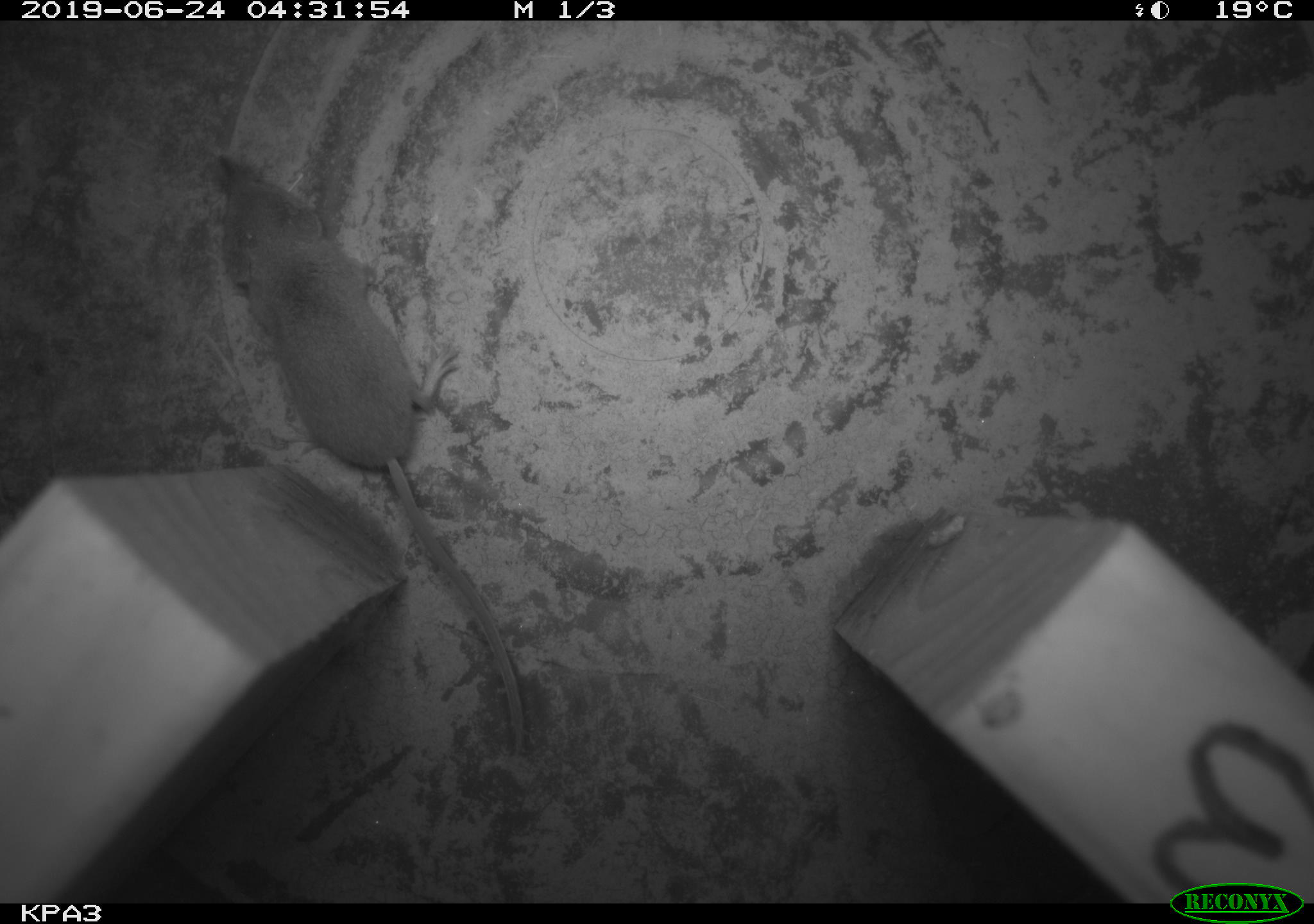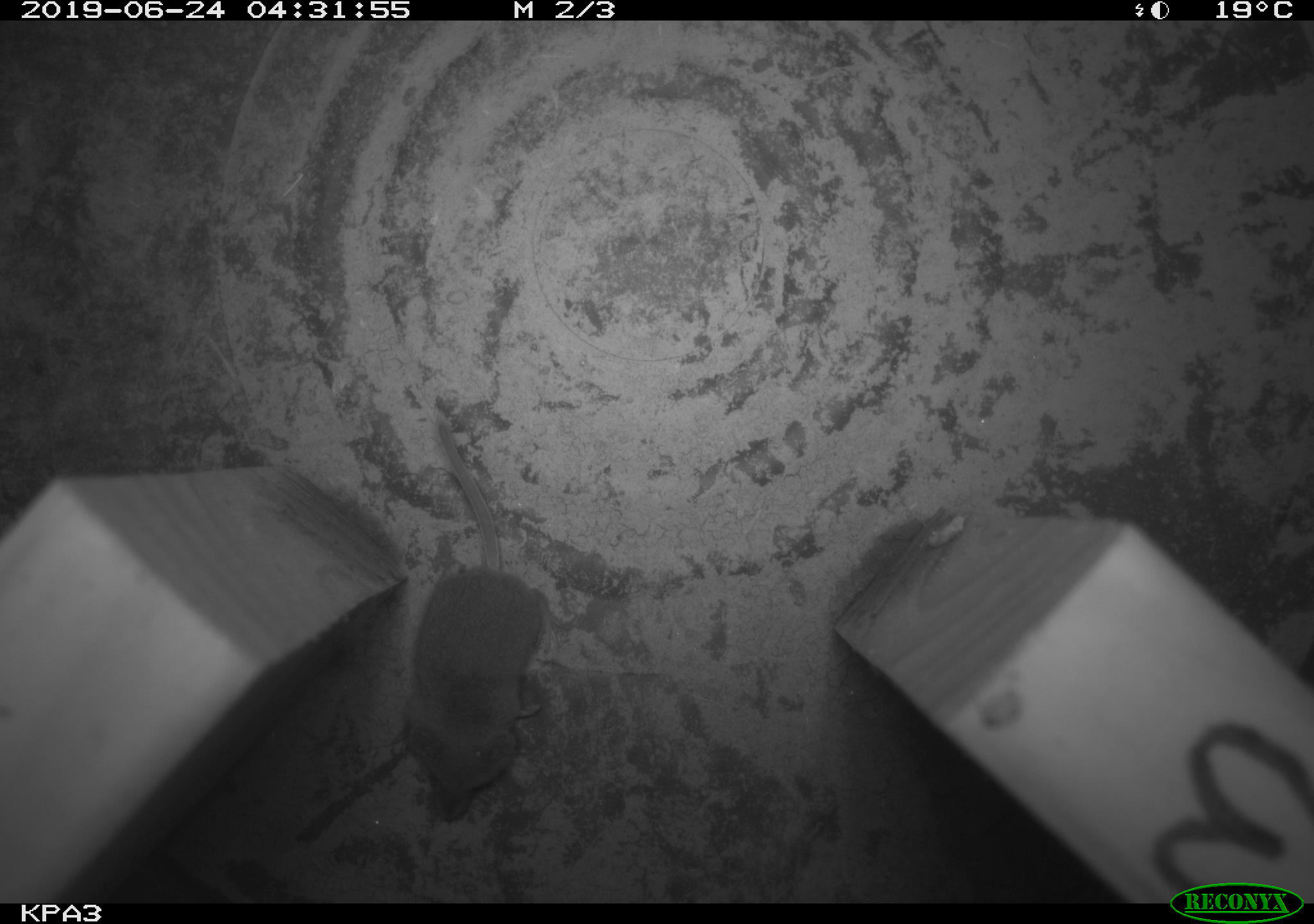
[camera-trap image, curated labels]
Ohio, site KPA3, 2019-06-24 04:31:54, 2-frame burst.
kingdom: Animalia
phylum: Chordata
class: Mammalia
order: Eulipotyphla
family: Soricidae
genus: Sorex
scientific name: Sorex cinereus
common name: masked shrew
Masked shrew (Sorex cinereus).